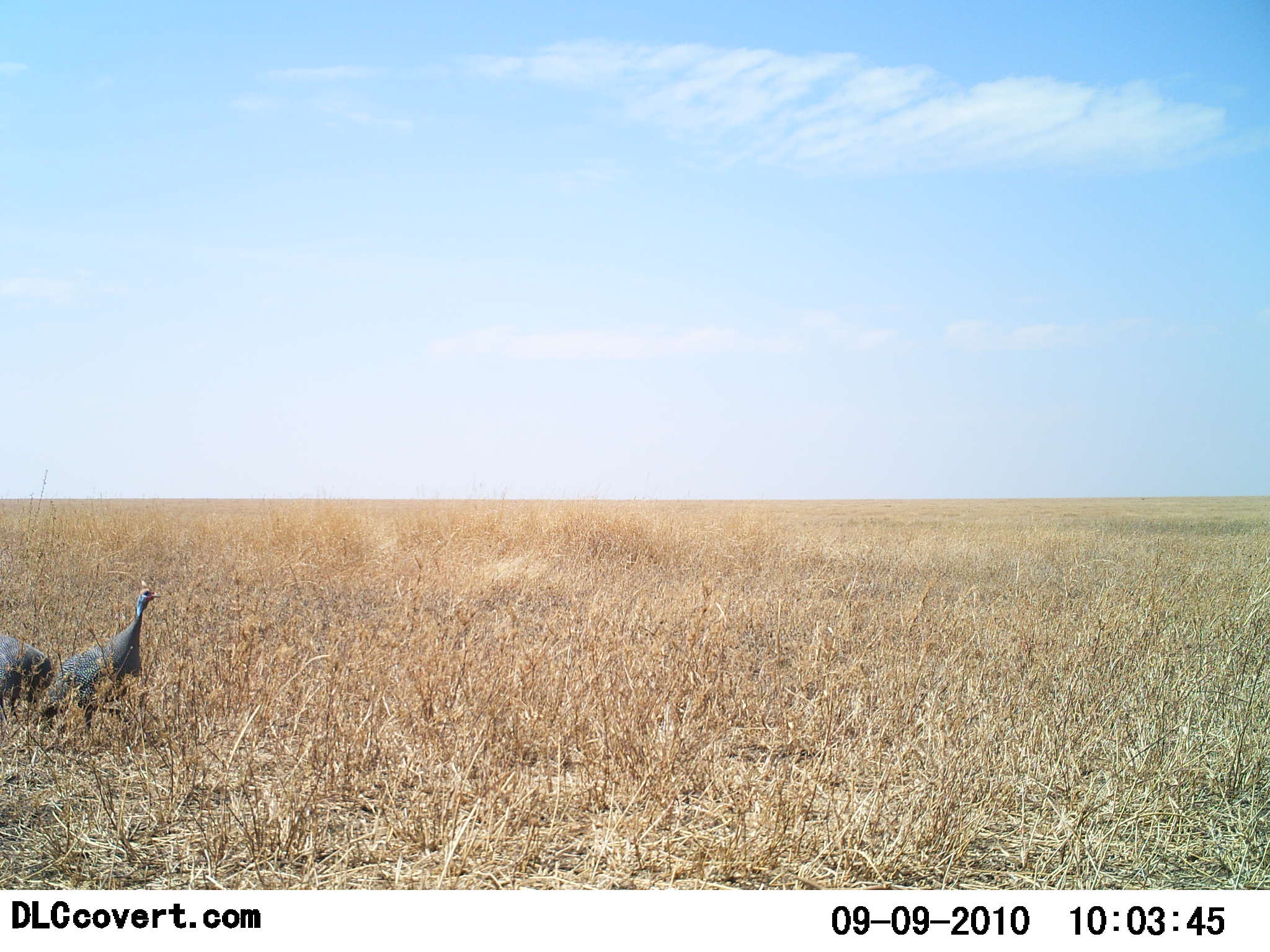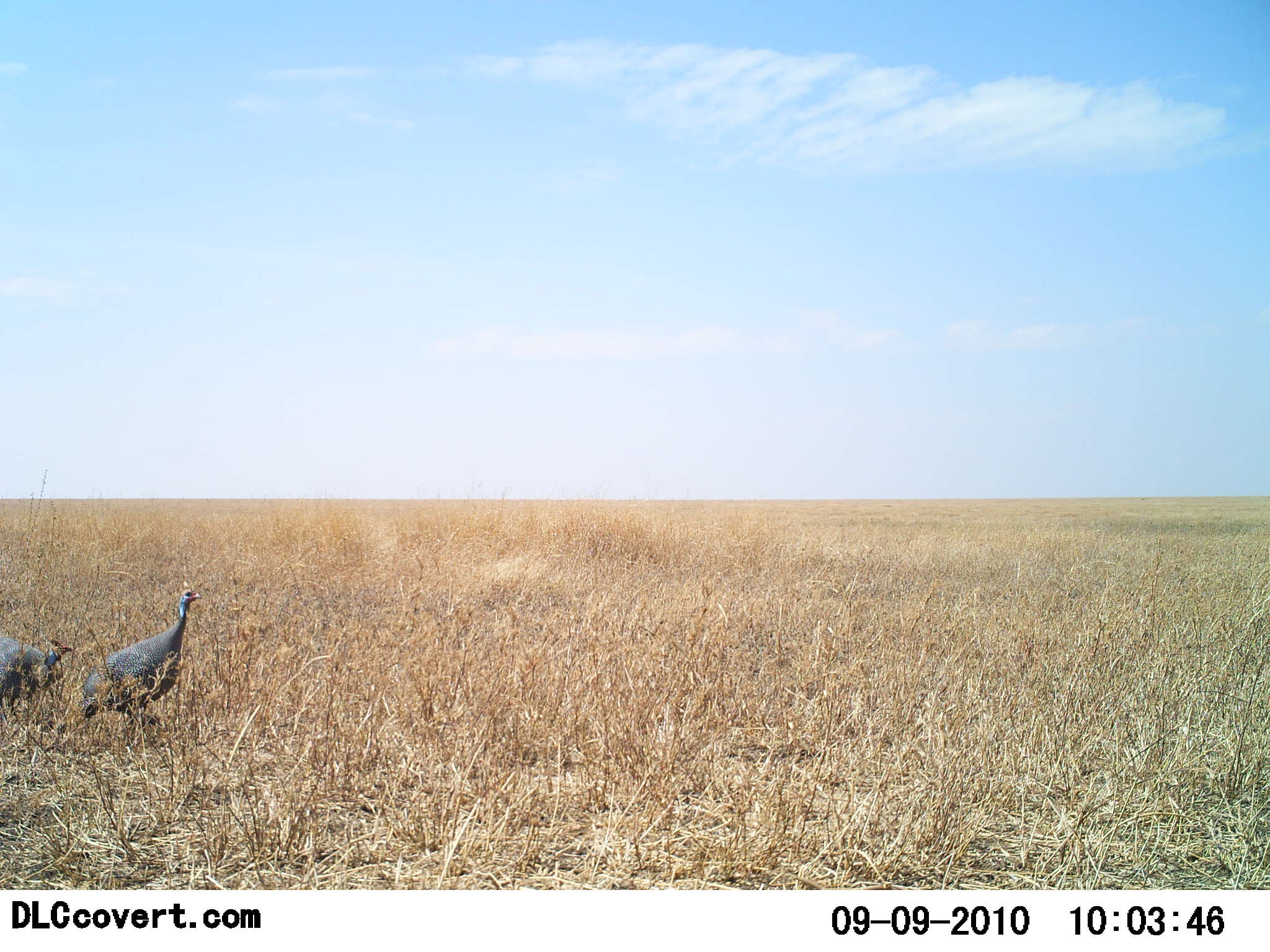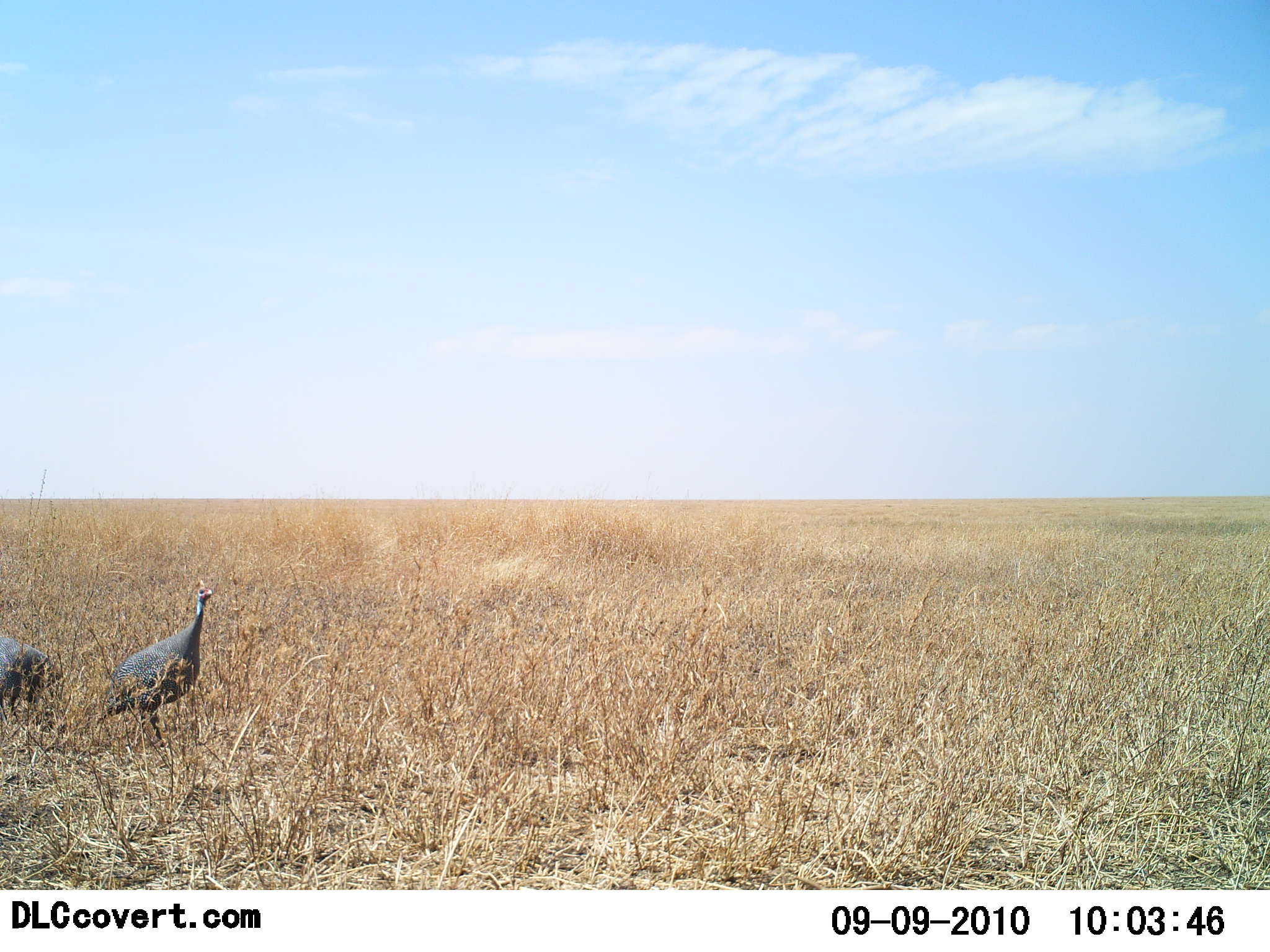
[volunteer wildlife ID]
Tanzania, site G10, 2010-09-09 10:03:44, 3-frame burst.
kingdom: Animalia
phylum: Chordata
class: Aves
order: Galliformes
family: Numididae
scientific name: Numididae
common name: guinea fowl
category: guineafowl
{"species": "guineafowl (guinea fowl) (Numididae)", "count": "2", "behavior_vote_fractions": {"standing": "28%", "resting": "0%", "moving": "89%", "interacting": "0%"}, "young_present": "0%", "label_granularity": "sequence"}